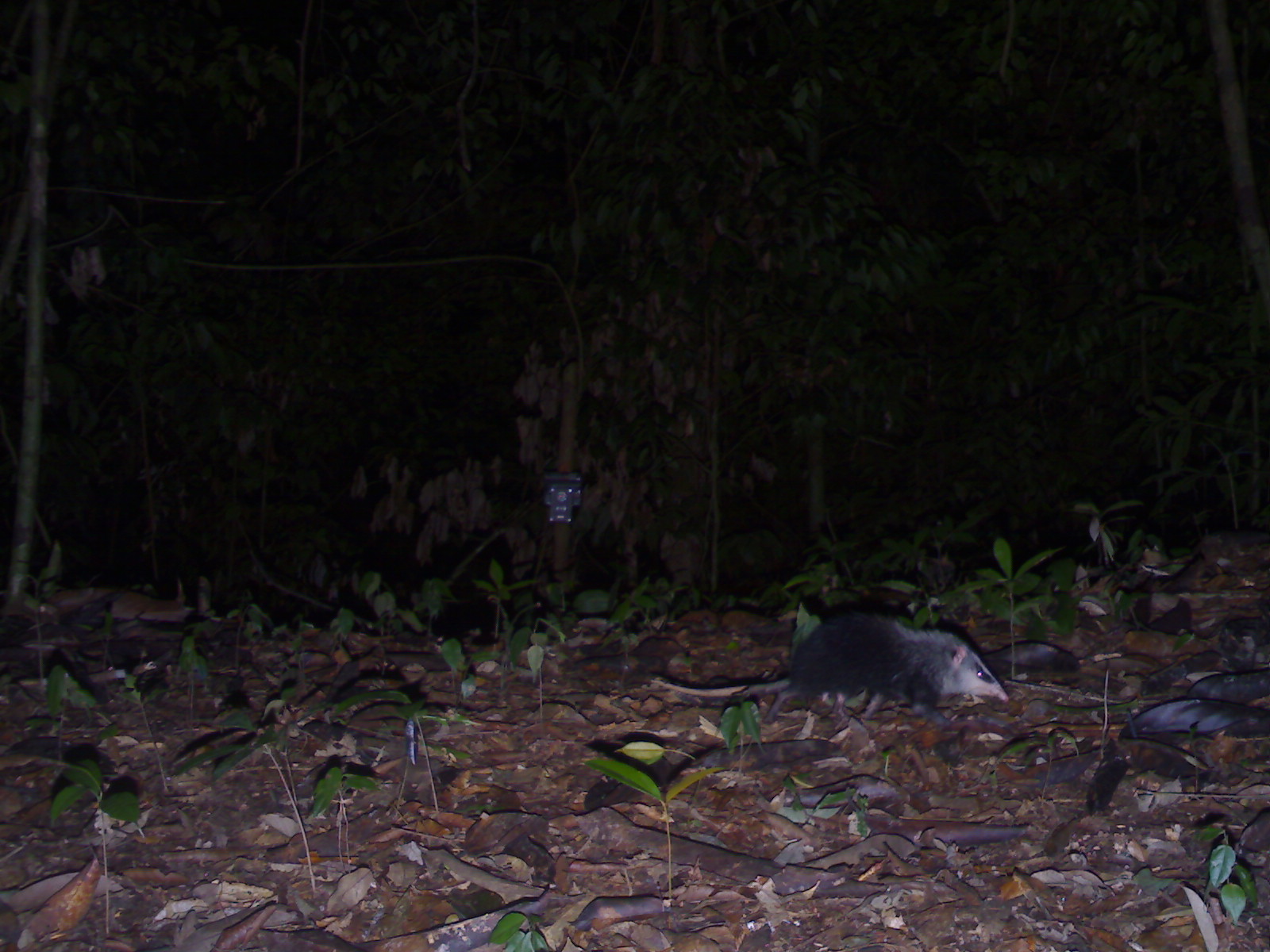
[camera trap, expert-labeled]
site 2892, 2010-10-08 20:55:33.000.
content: unidentified animal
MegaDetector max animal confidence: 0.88